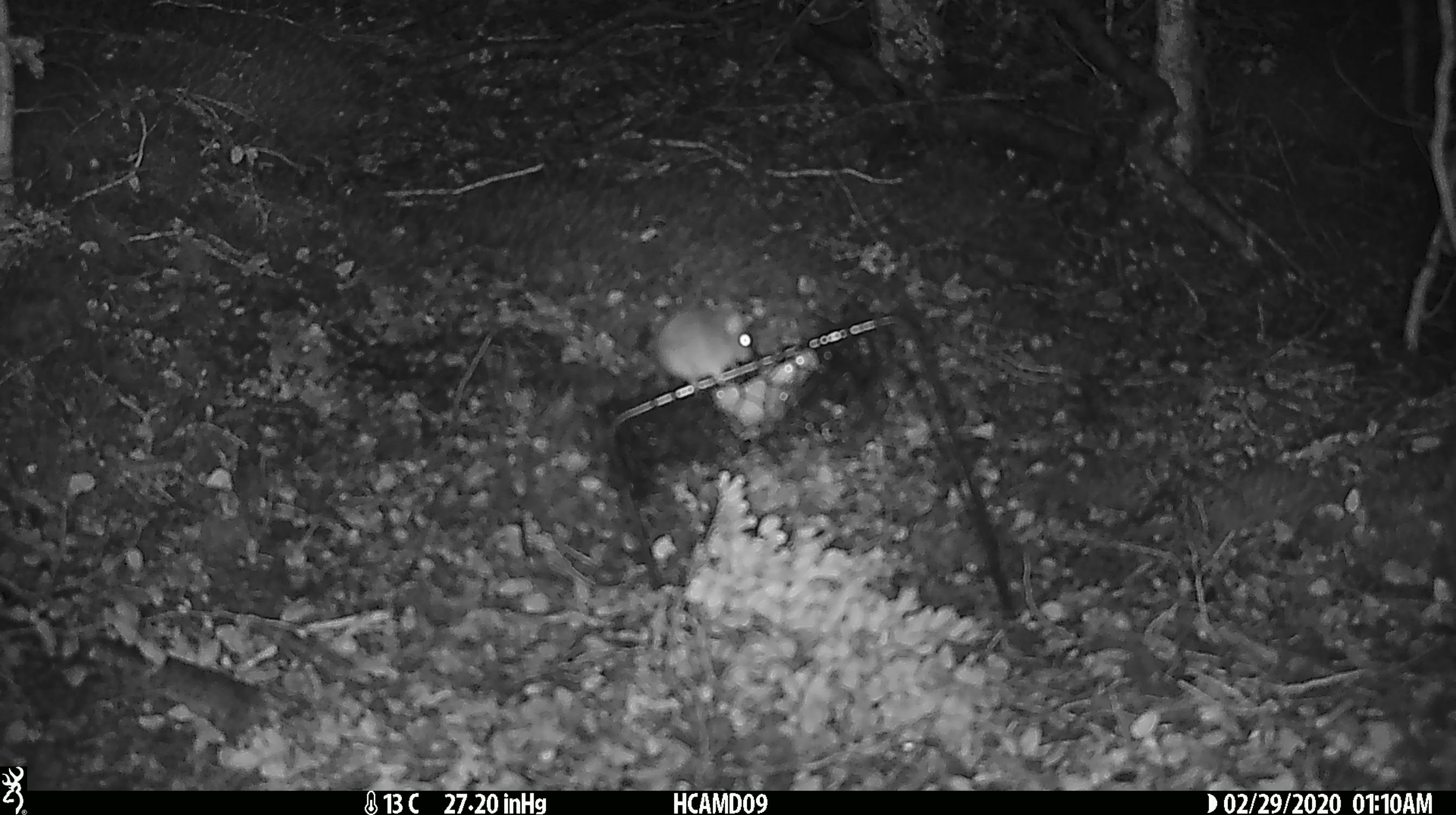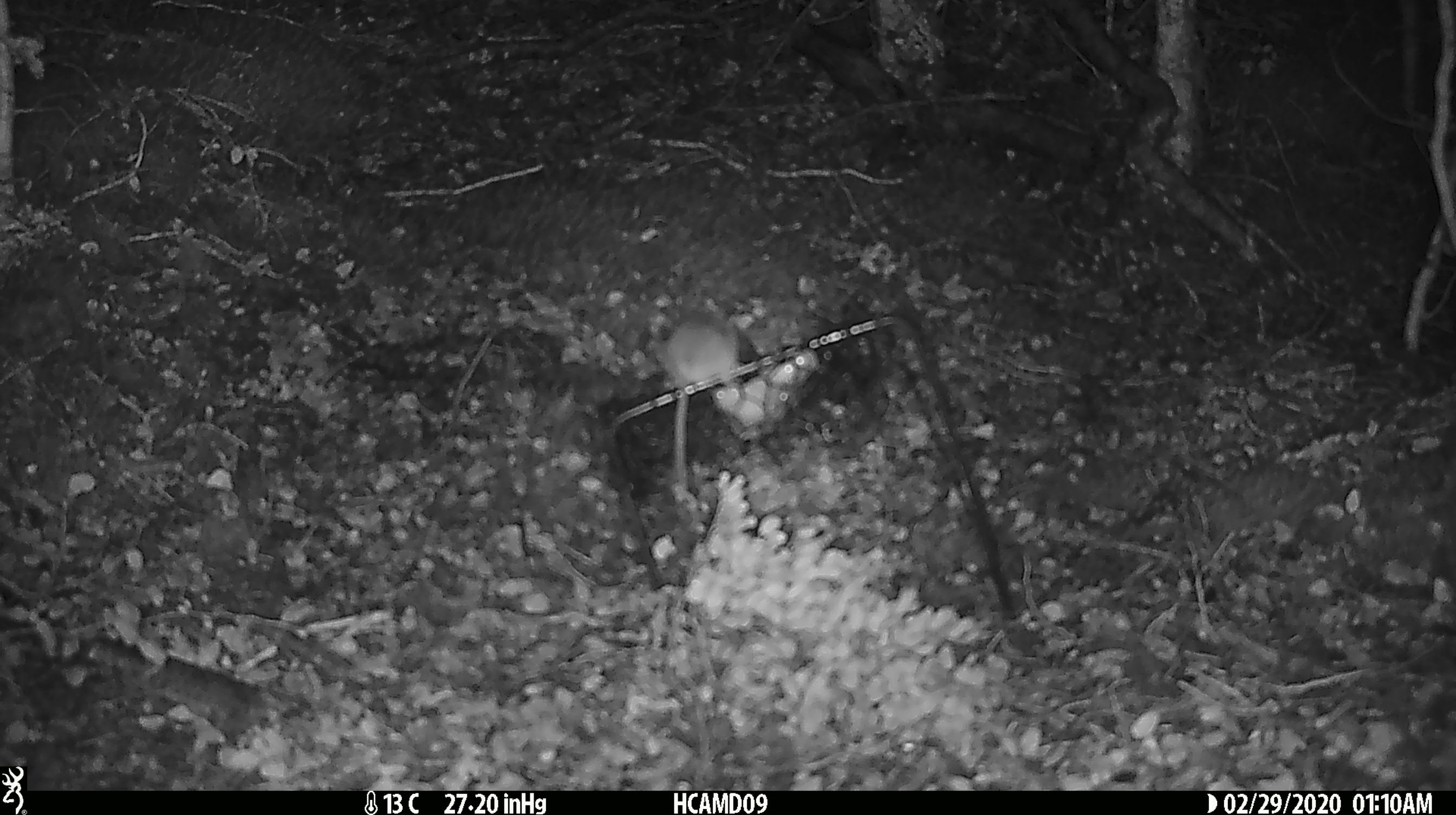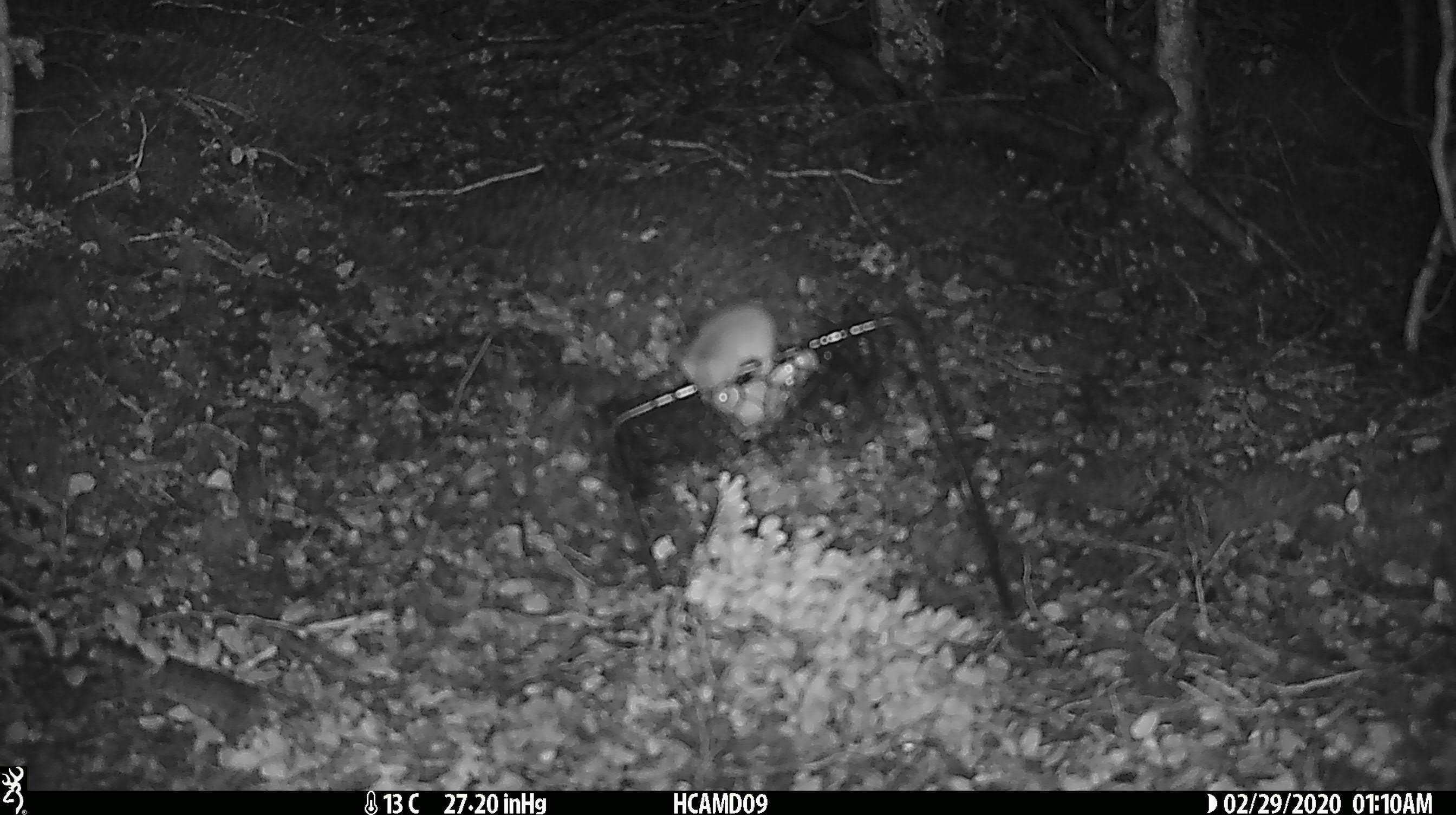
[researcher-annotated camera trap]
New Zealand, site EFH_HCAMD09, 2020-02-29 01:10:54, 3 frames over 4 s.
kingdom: Animalia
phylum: Chordata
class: Mammalia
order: Rodentia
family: Muridae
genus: Mus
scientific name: Mus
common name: mouse